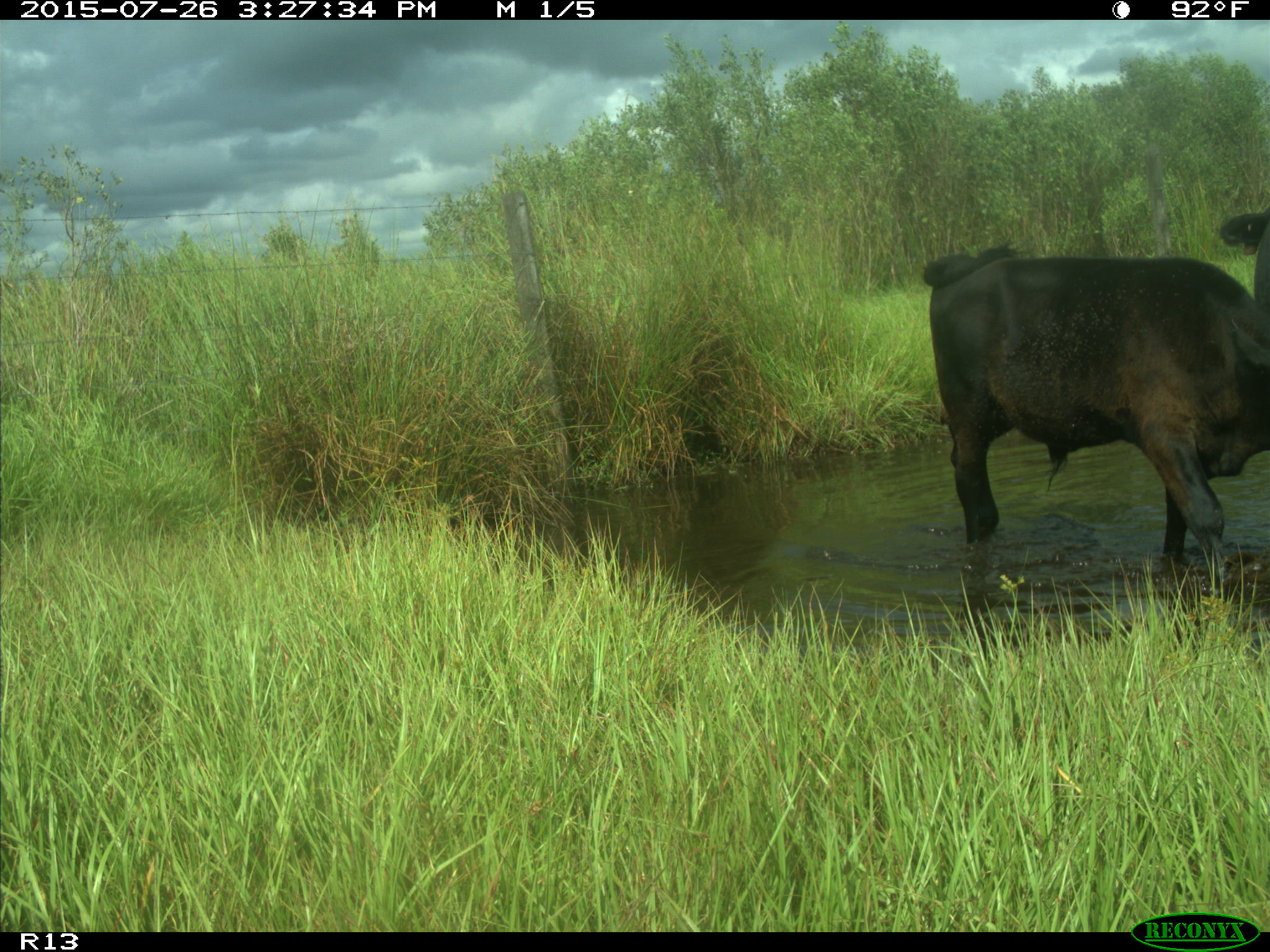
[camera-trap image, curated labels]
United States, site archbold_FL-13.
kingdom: Animalia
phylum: Chordata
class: Mammalia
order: Artiodactyla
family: Bovidae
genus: Bos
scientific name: Bos taurus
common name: domestic cow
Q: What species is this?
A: Bos taurus (domestic cow).